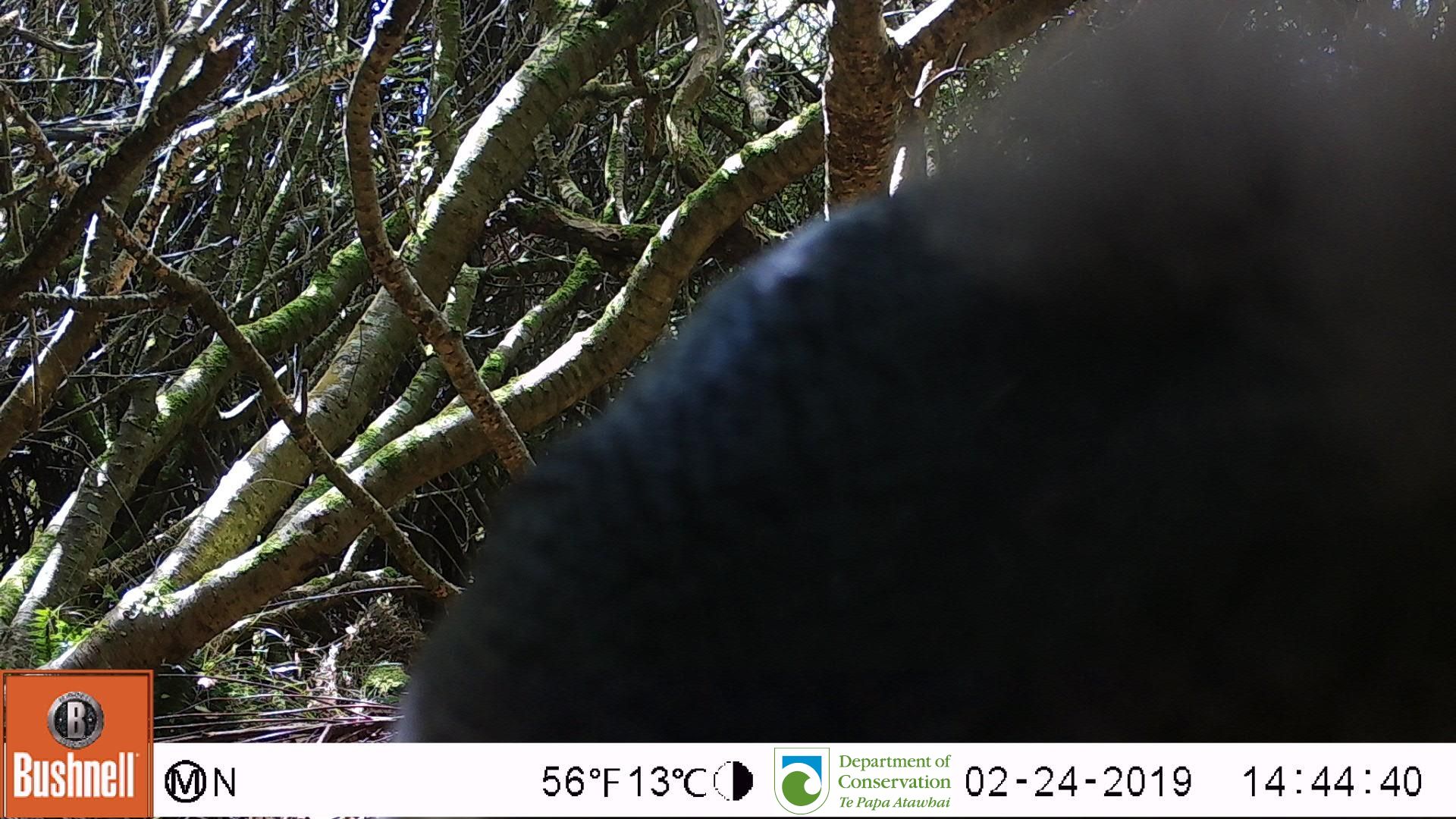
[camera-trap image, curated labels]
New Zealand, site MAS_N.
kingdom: Animalia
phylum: Chordata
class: Aves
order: Sphenisciformes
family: Spheniscidae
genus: Megadyptes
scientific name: Megadyptes antipodes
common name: yellow-eyed penguin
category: yellow eyed penguin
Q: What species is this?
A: Yellow eyed penguin (yellow-eyed penguin) (Megadyptes antipodes).